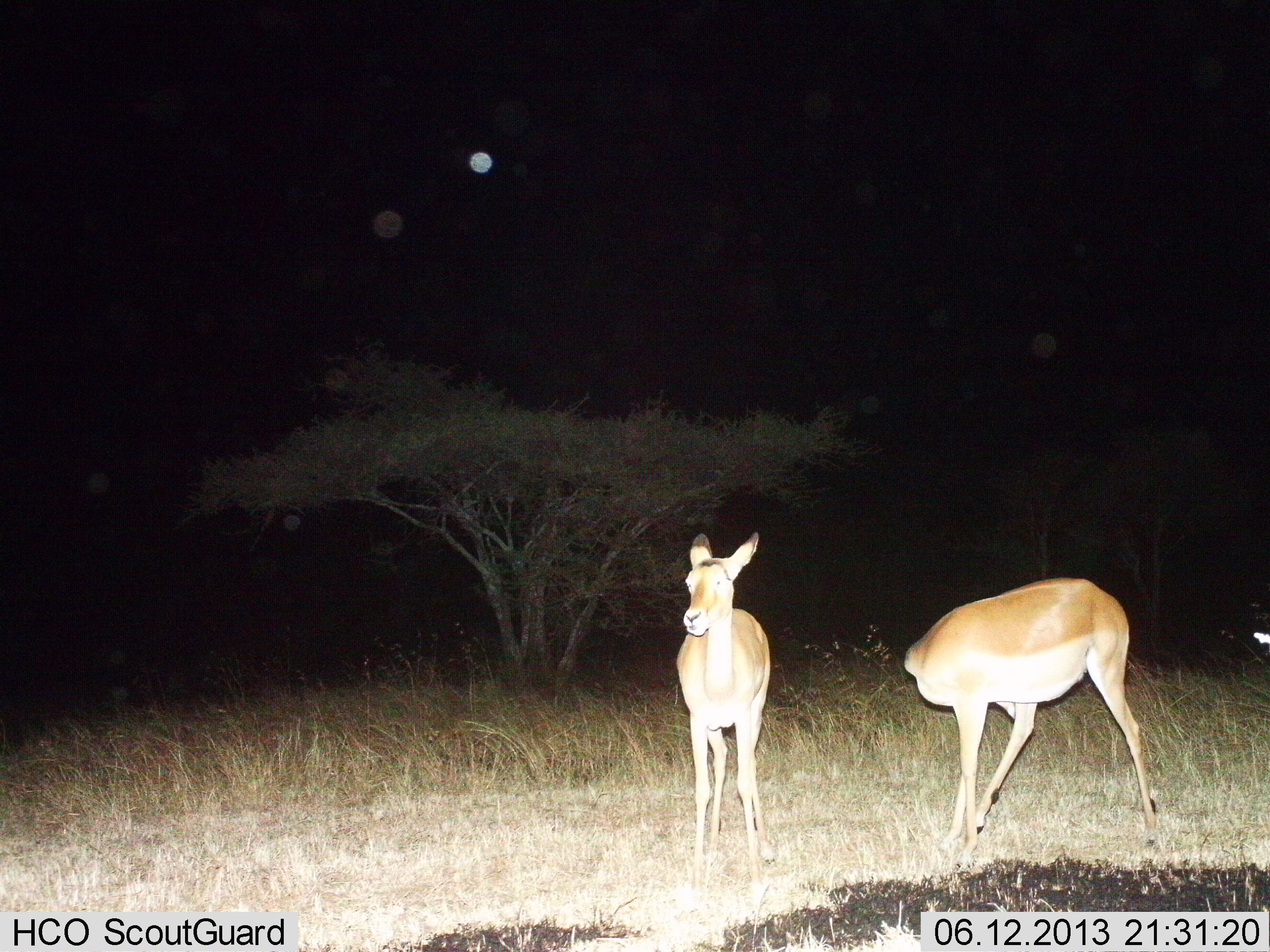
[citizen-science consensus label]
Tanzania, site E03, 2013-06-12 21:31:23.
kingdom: Animalia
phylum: Chordata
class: Mammalia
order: Artiodactyla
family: Bovidae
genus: Aepyceros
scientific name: Aepyceros melampus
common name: impala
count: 2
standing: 100%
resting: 0%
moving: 0%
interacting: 0%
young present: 0%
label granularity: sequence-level